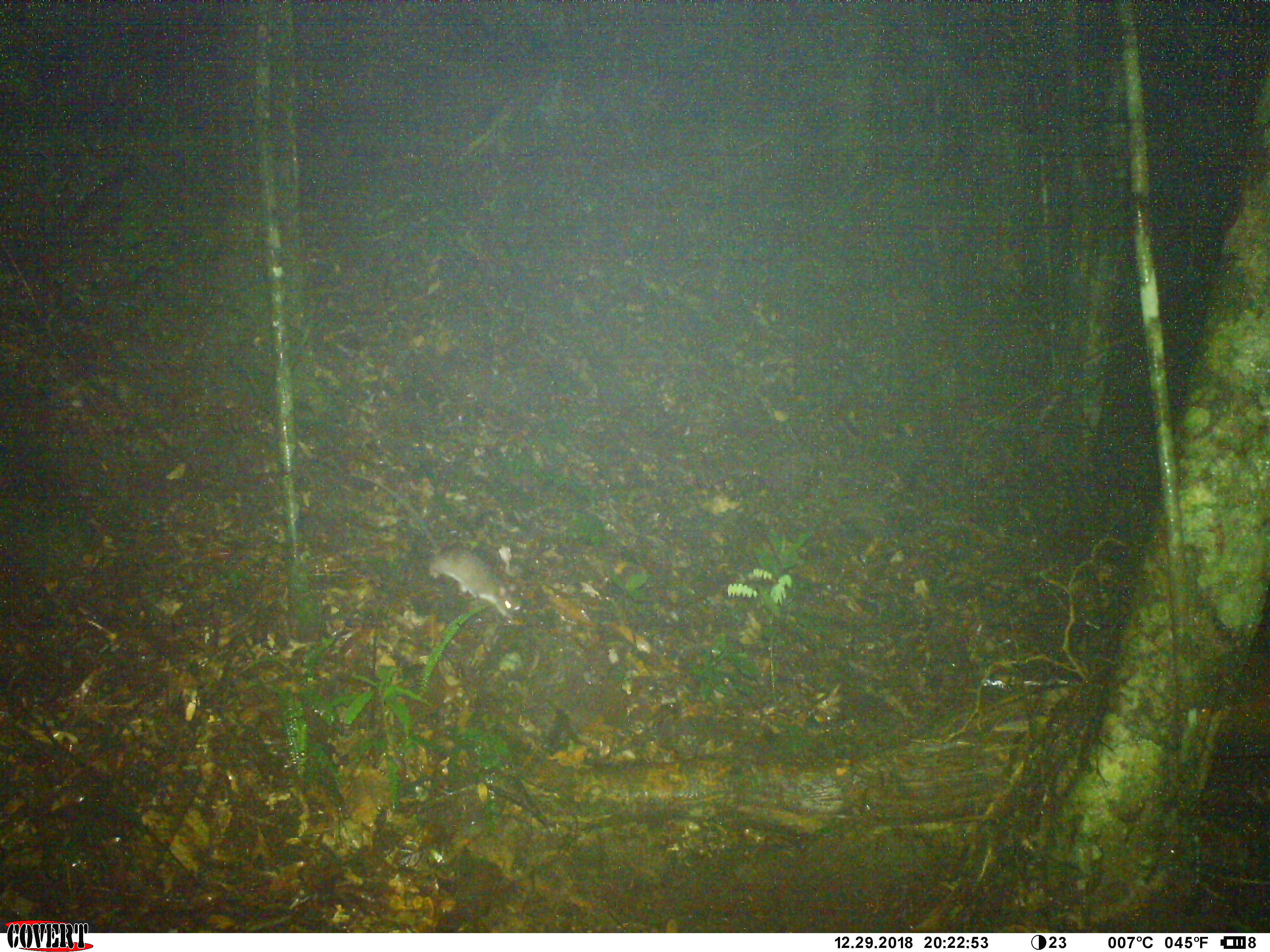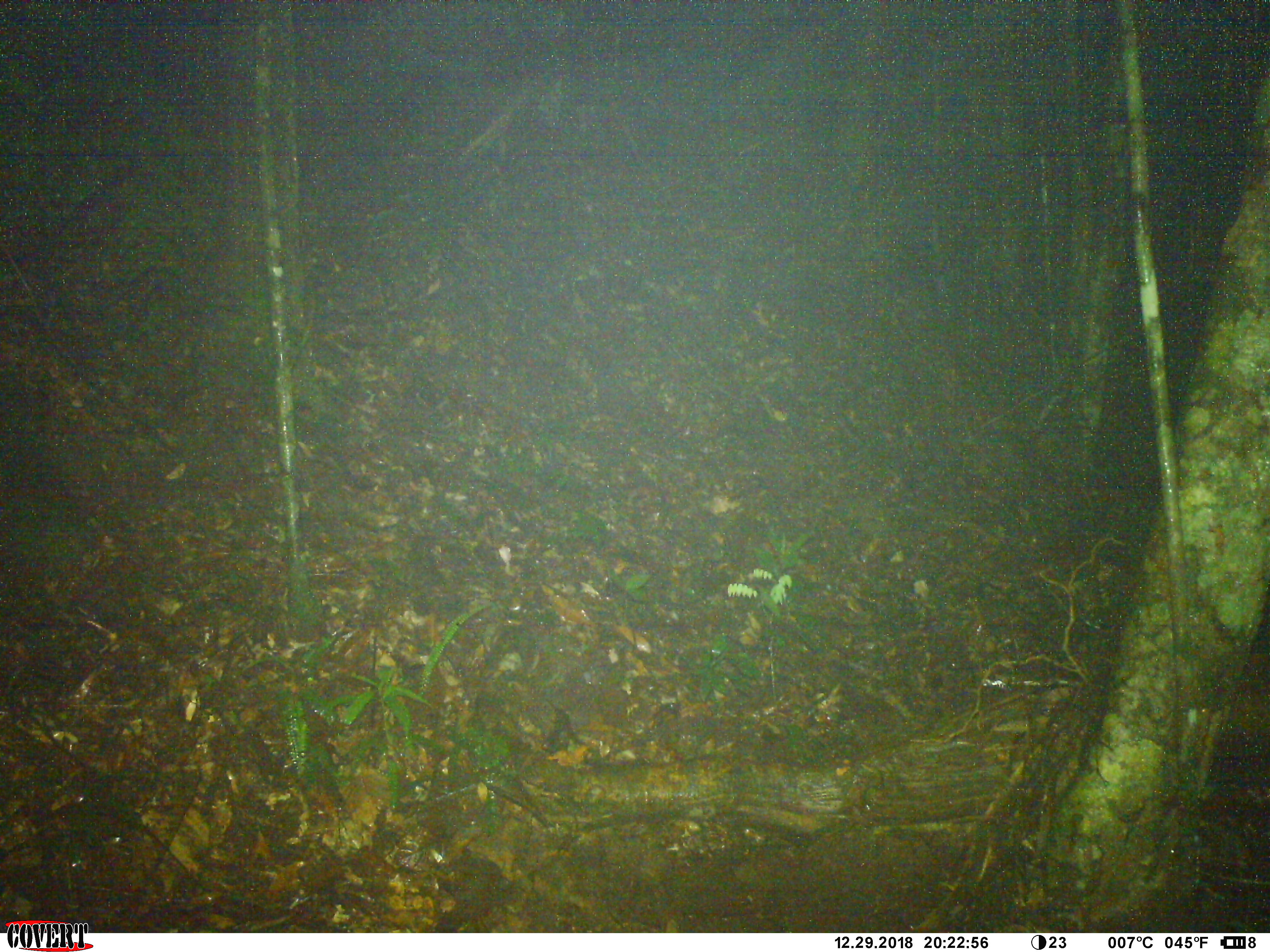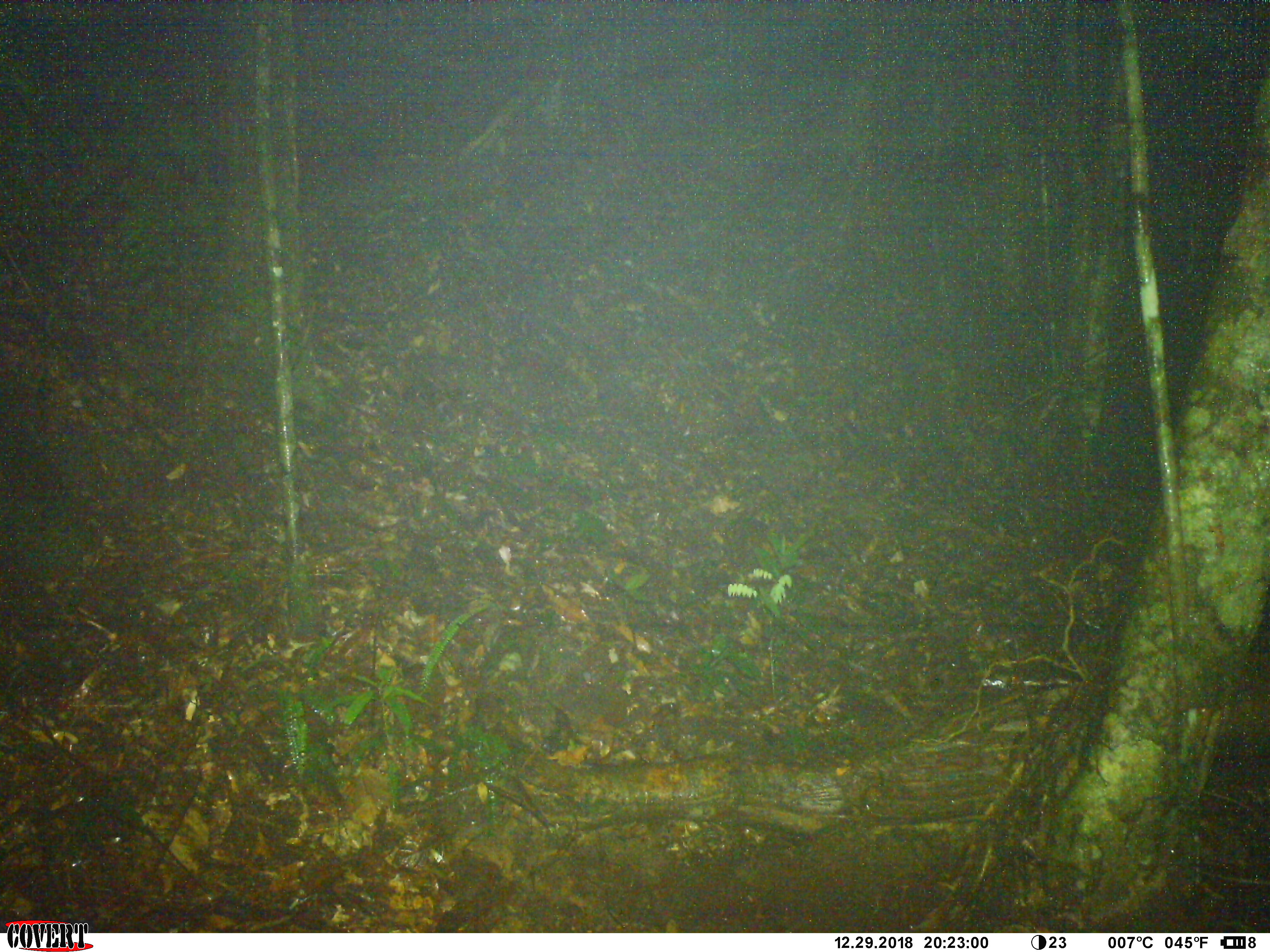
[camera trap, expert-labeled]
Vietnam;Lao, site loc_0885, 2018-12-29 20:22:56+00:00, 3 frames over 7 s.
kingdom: Animalia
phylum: Chordata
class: Mammalia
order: Rodentia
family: Muridae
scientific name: Muridae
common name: old-world mice and rats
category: unidentified murid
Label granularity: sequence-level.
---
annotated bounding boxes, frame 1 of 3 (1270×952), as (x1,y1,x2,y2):
unidentified murid: (343,470,524,624)